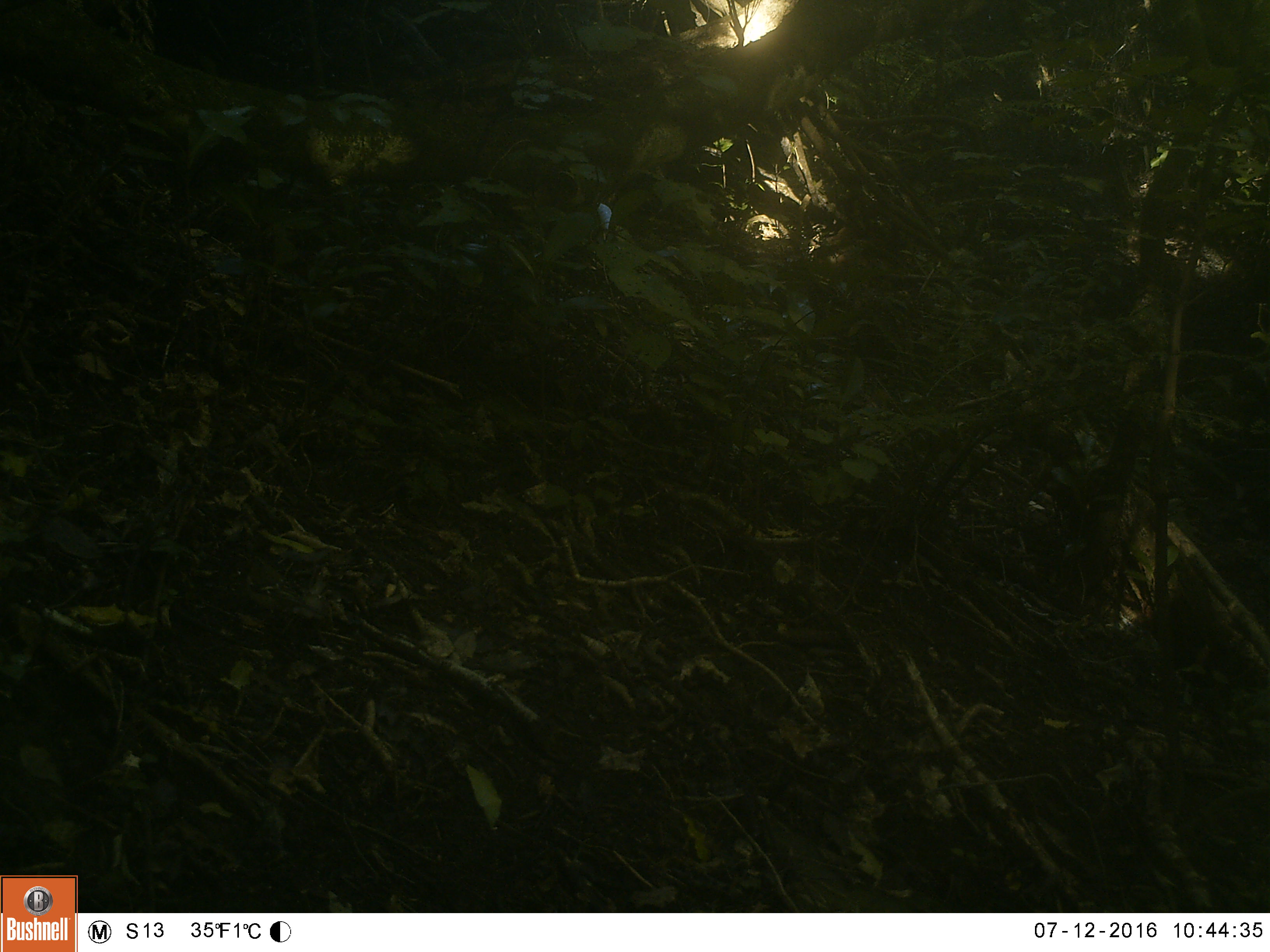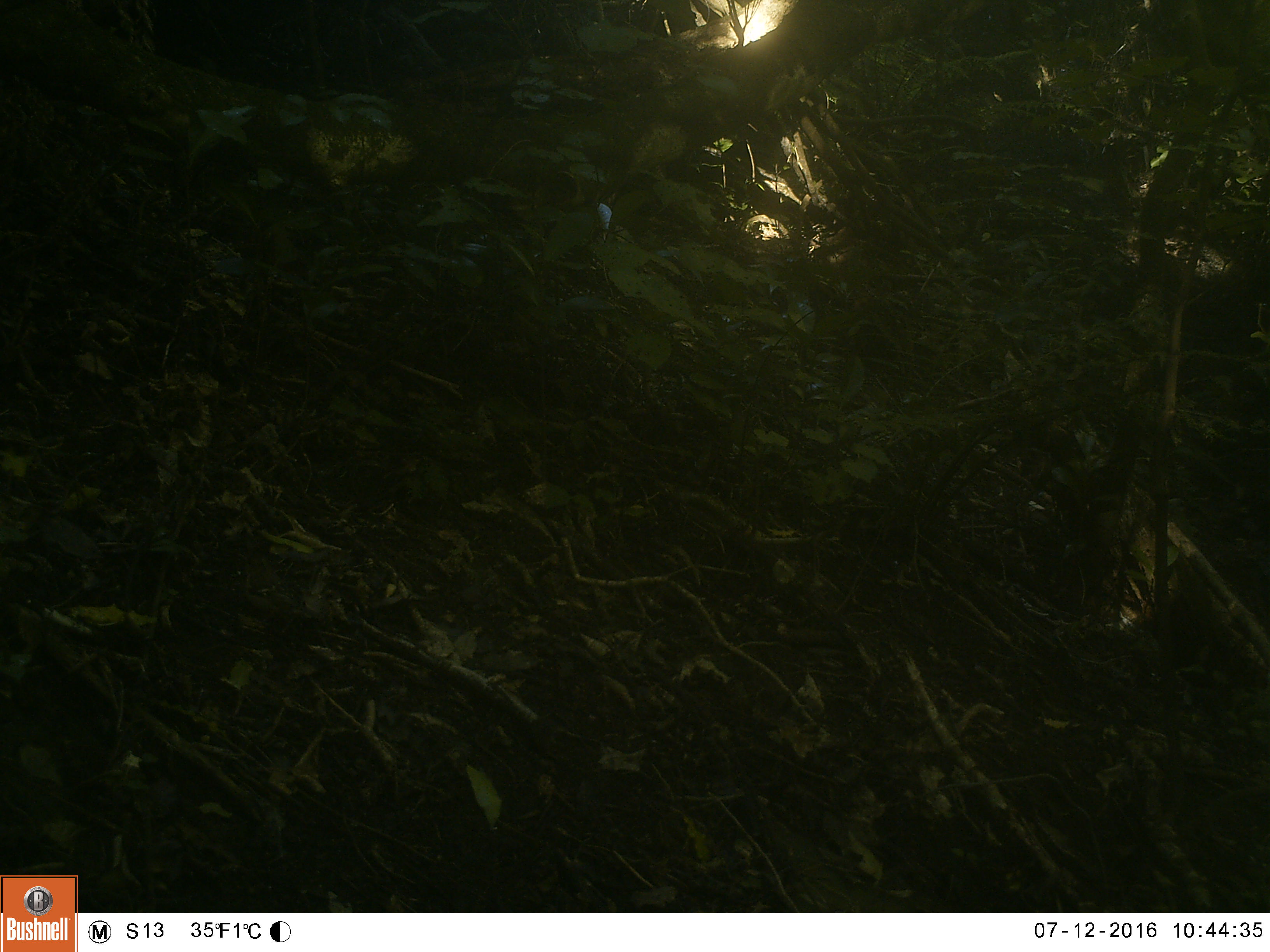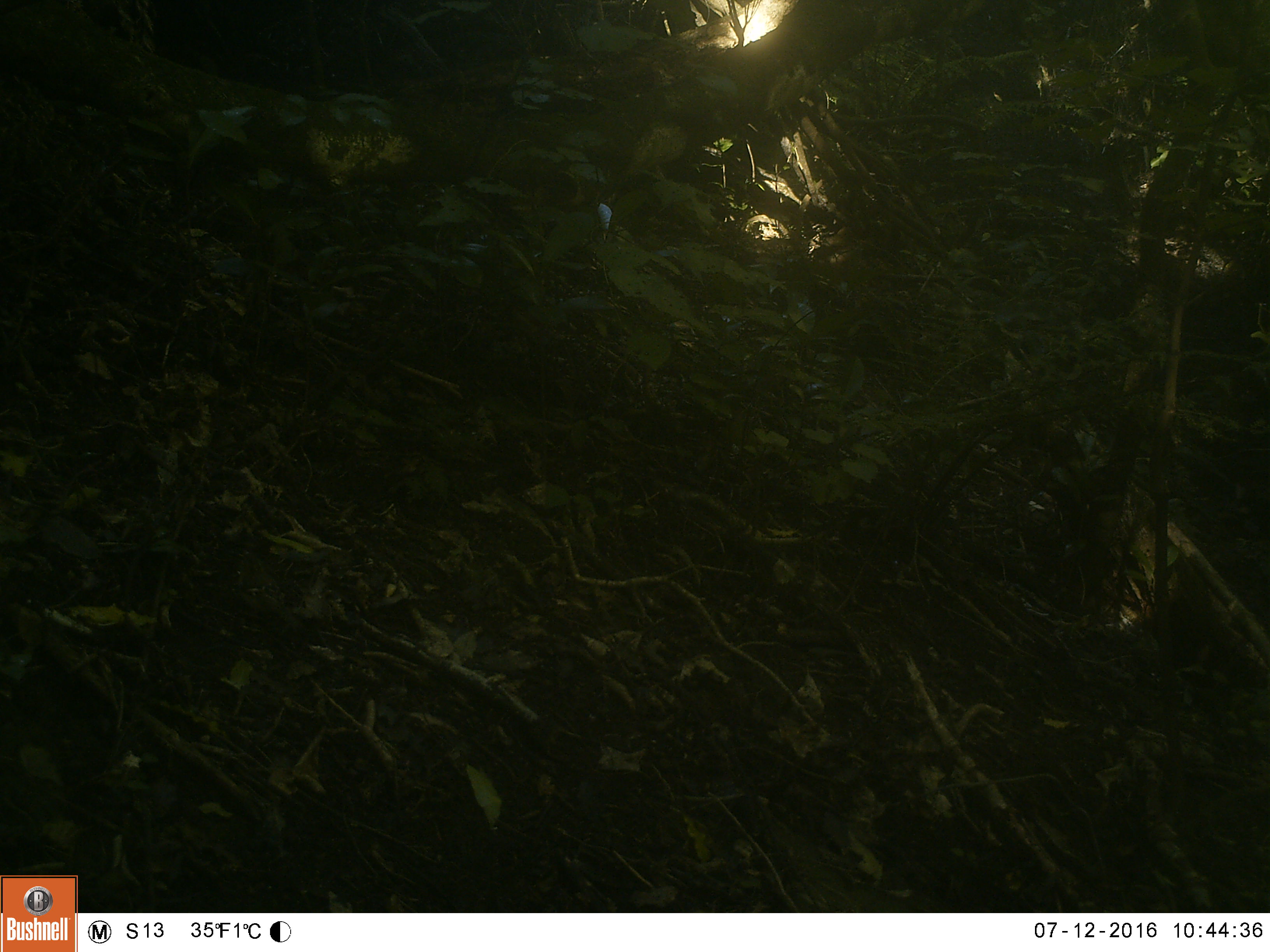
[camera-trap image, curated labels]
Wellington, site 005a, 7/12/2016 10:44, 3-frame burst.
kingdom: Animalia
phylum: Chordata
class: Aves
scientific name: Aves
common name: bird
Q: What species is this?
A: Bird (Aves).